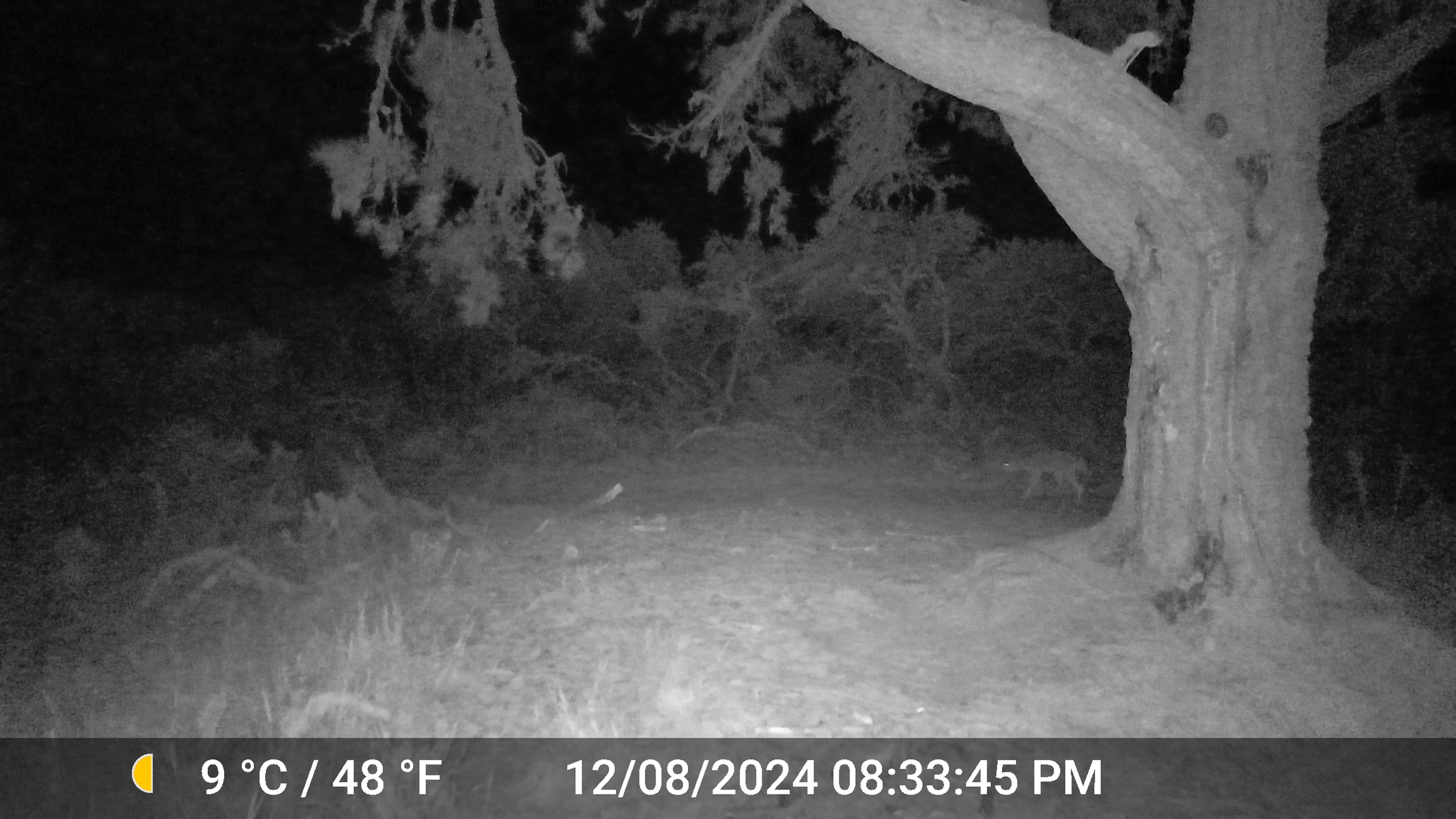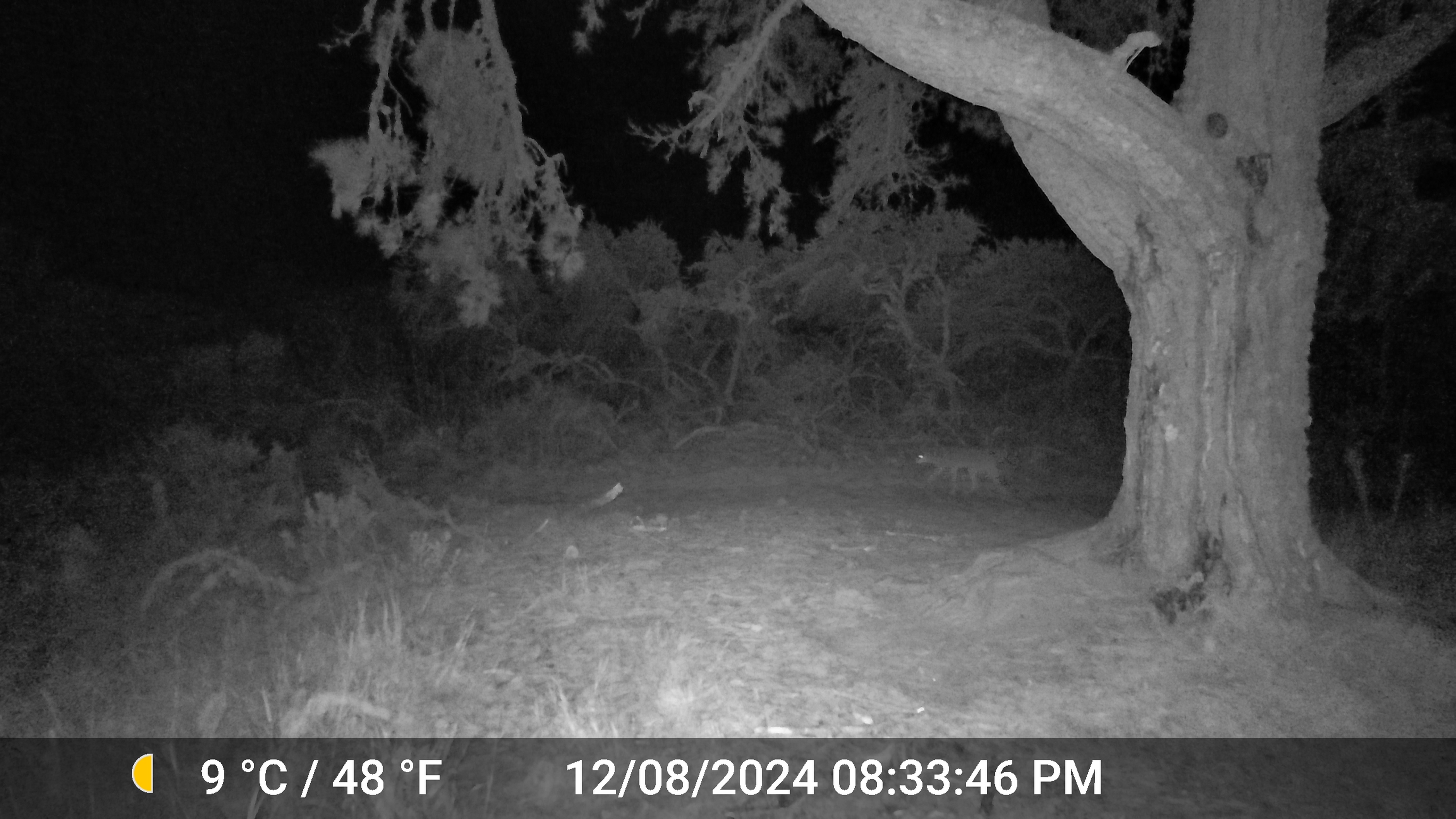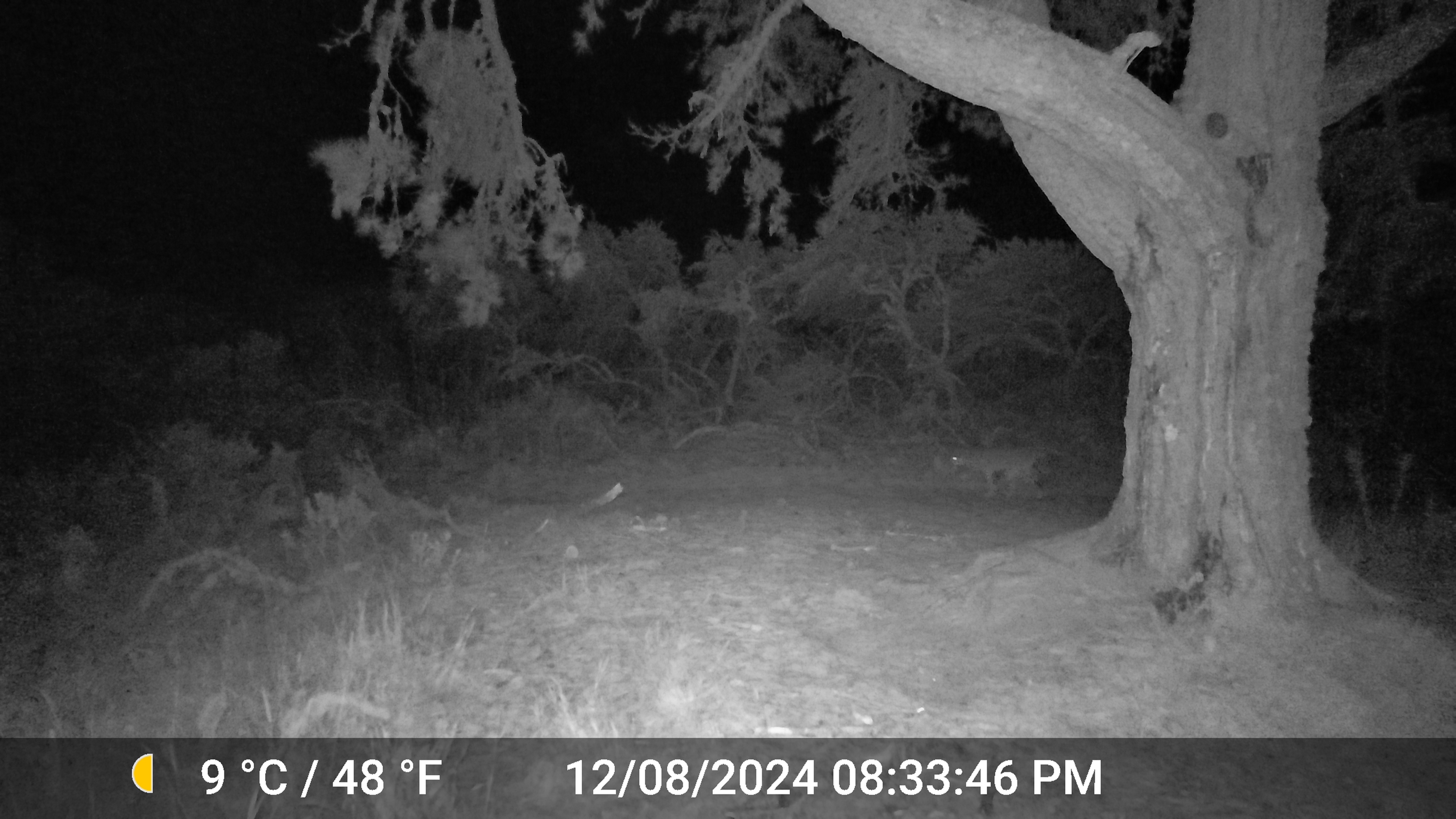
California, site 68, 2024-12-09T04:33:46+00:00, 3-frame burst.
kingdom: Animalia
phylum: Chordata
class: Mammalia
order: Carnivora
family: Canidae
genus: Canis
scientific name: Canis latrans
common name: coyote